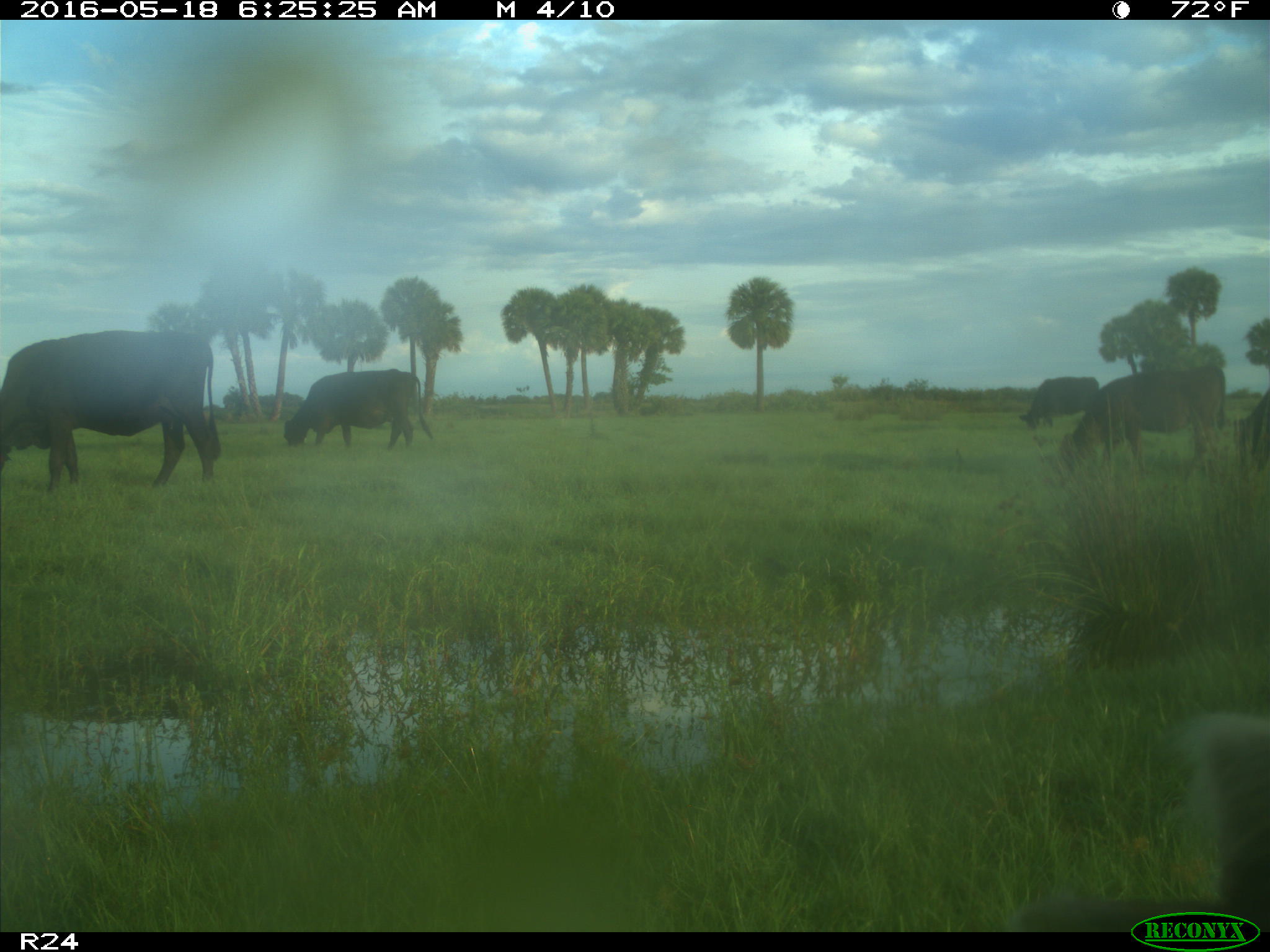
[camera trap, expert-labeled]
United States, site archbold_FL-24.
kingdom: Animalia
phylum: Chordata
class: Mammalia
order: Artiodactyla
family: Bovidae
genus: Bos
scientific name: Bos taurus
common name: domestic cow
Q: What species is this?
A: Bos taurus (domestic cow).